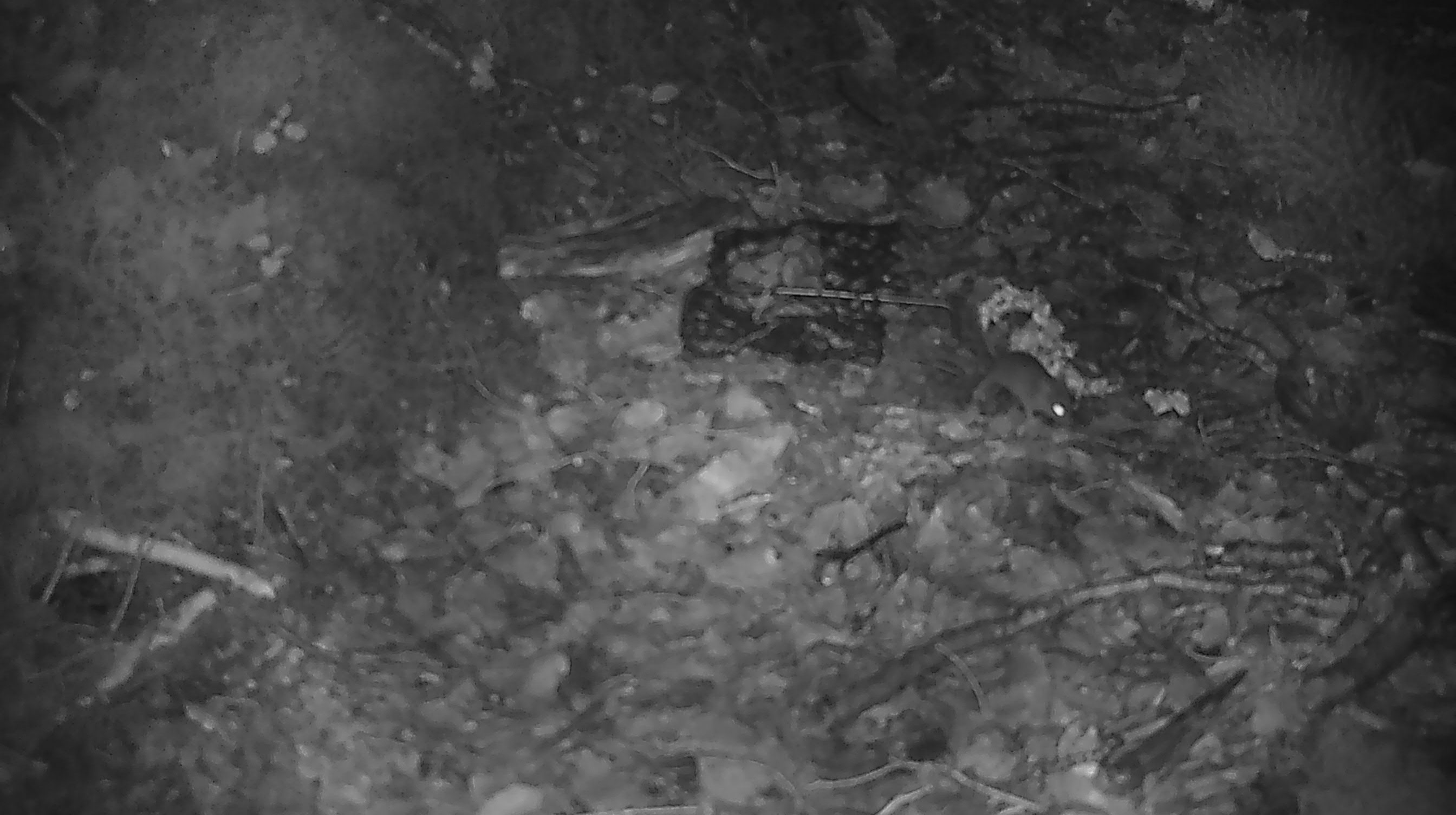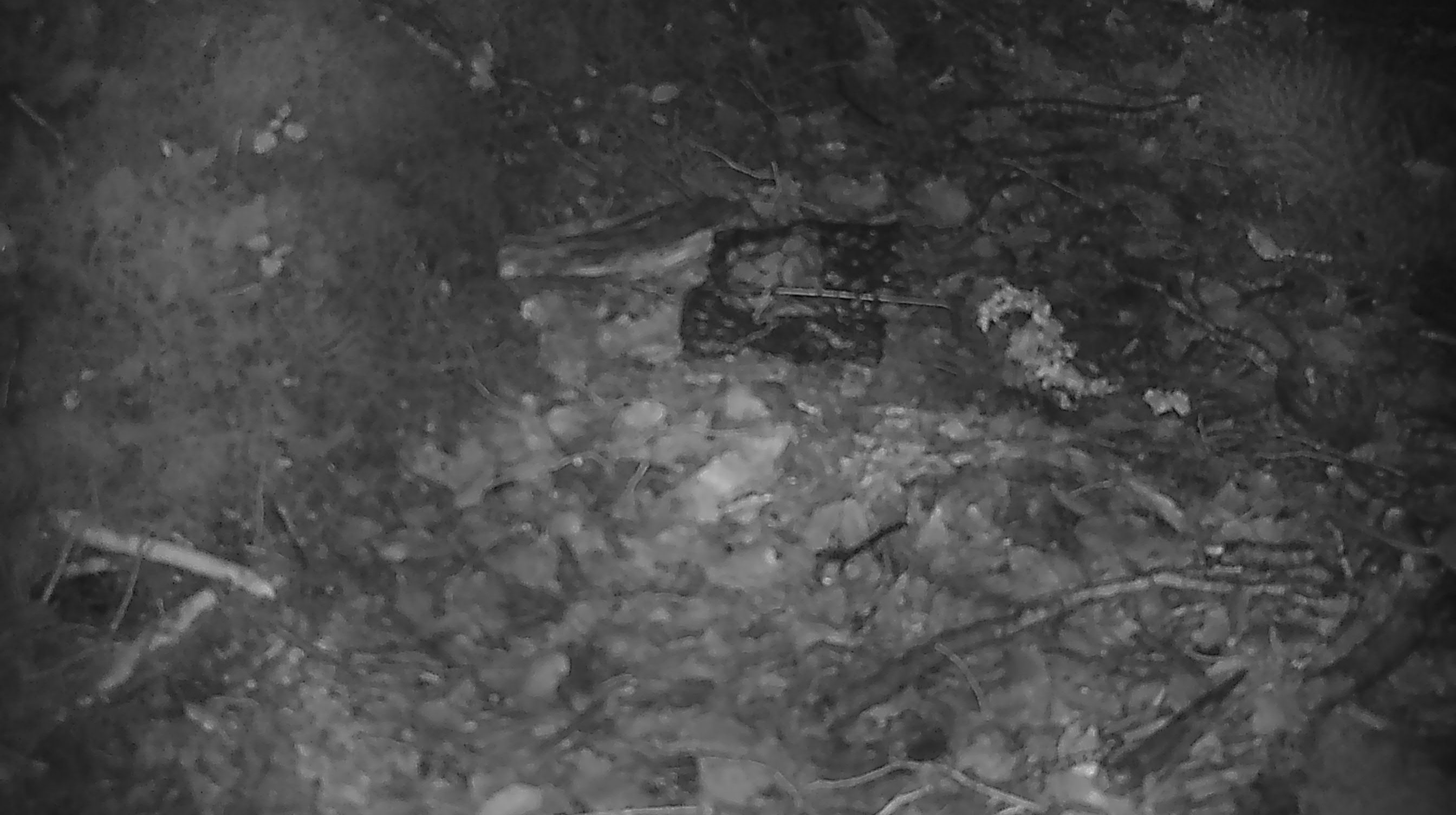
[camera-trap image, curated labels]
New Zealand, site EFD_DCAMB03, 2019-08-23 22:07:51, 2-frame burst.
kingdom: Animalia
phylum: Chordata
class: Mammalia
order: Rodentia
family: Muridae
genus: Mus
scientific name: Mus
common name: mouse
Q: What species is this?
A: Mouse (Mus).